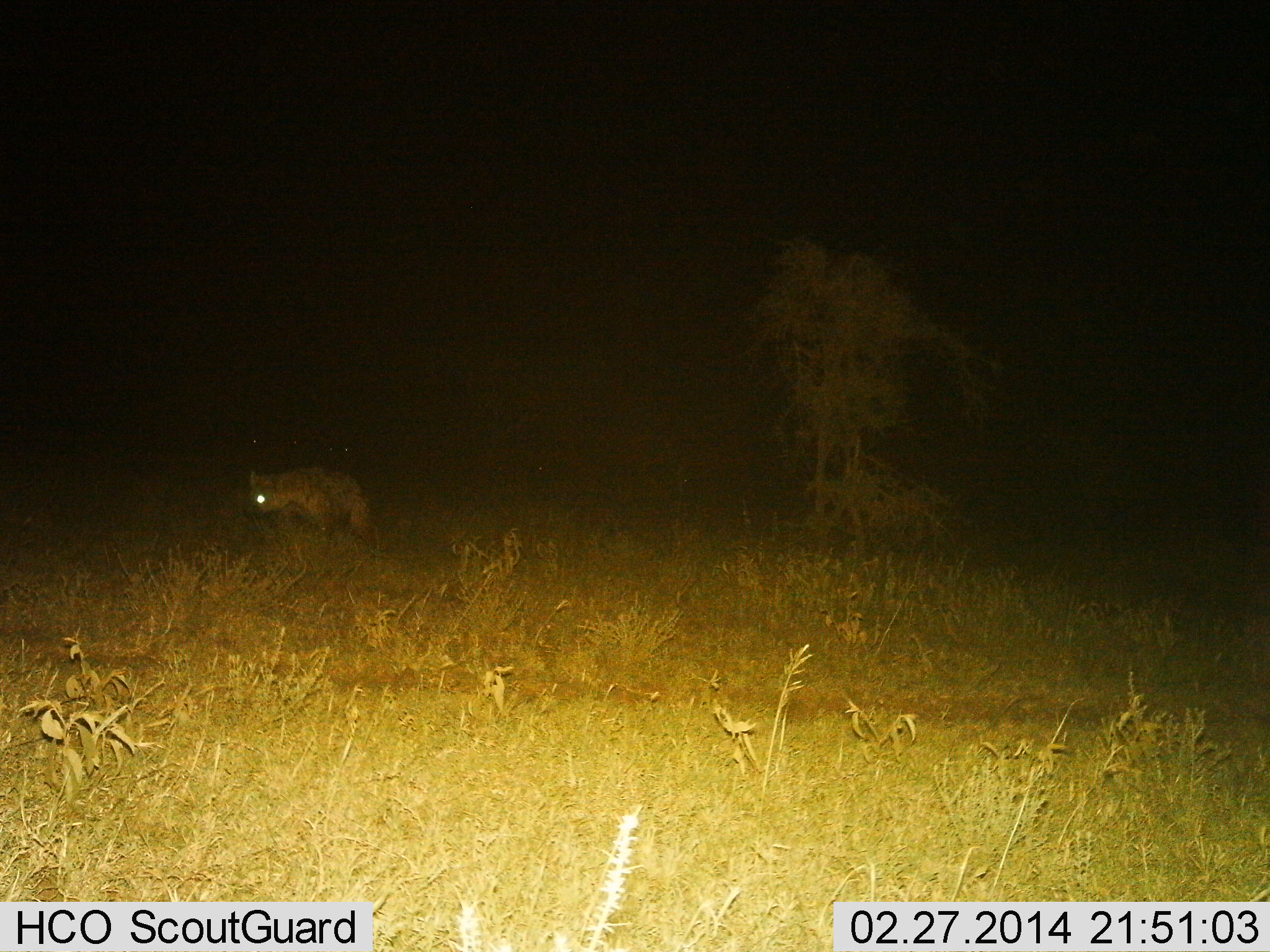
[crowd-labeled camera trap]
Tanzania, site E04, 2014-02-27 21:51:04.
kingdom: Animalia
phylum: Chordata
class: Mammalia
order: Carnivora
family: Hyaenidae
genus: Crocuta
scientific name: Crocuta crocuta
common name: spotted hyena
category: hyenaspotted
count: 1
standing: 70%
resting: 0%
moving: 30%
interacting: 0%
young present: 0%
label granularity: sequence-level